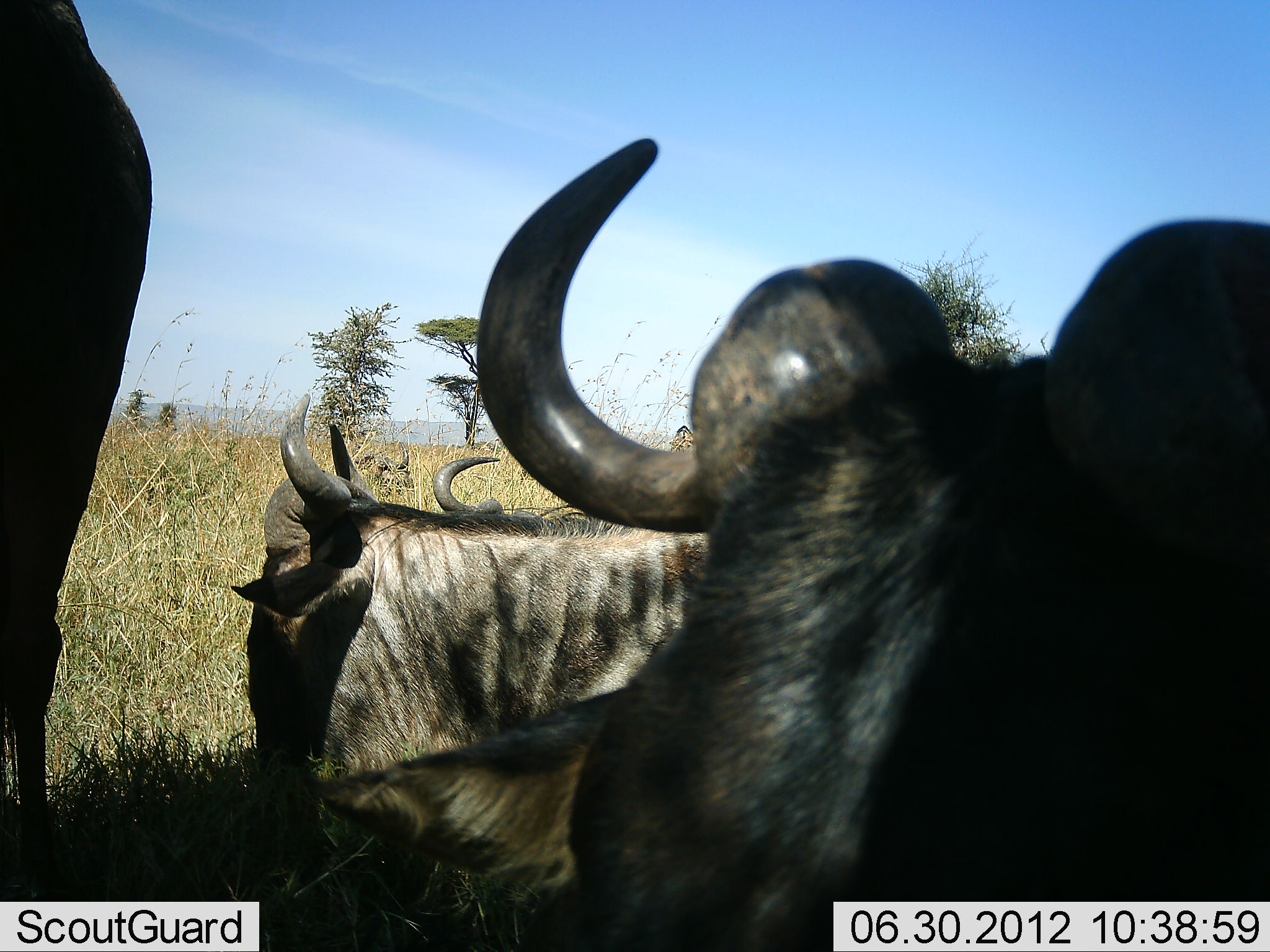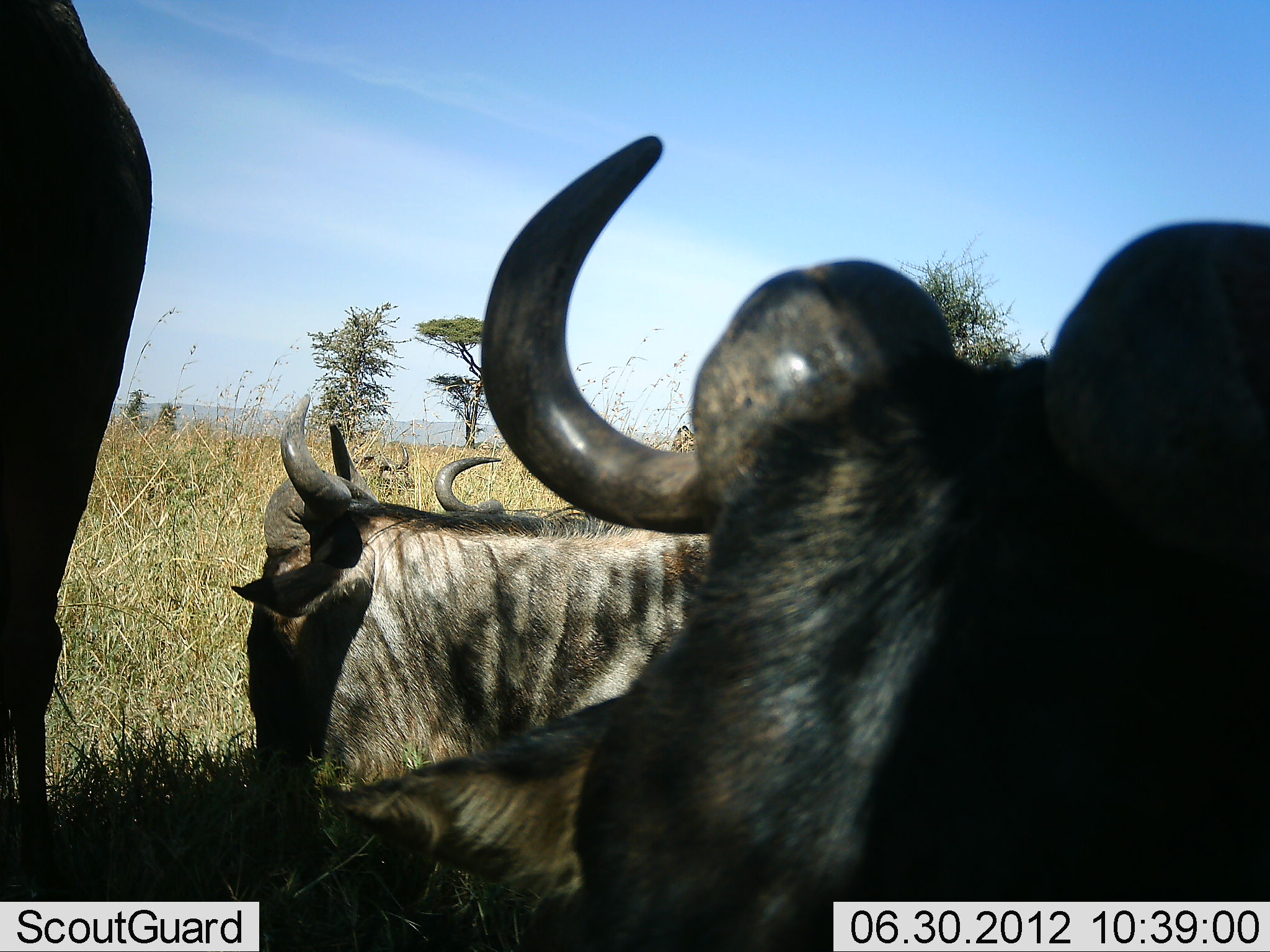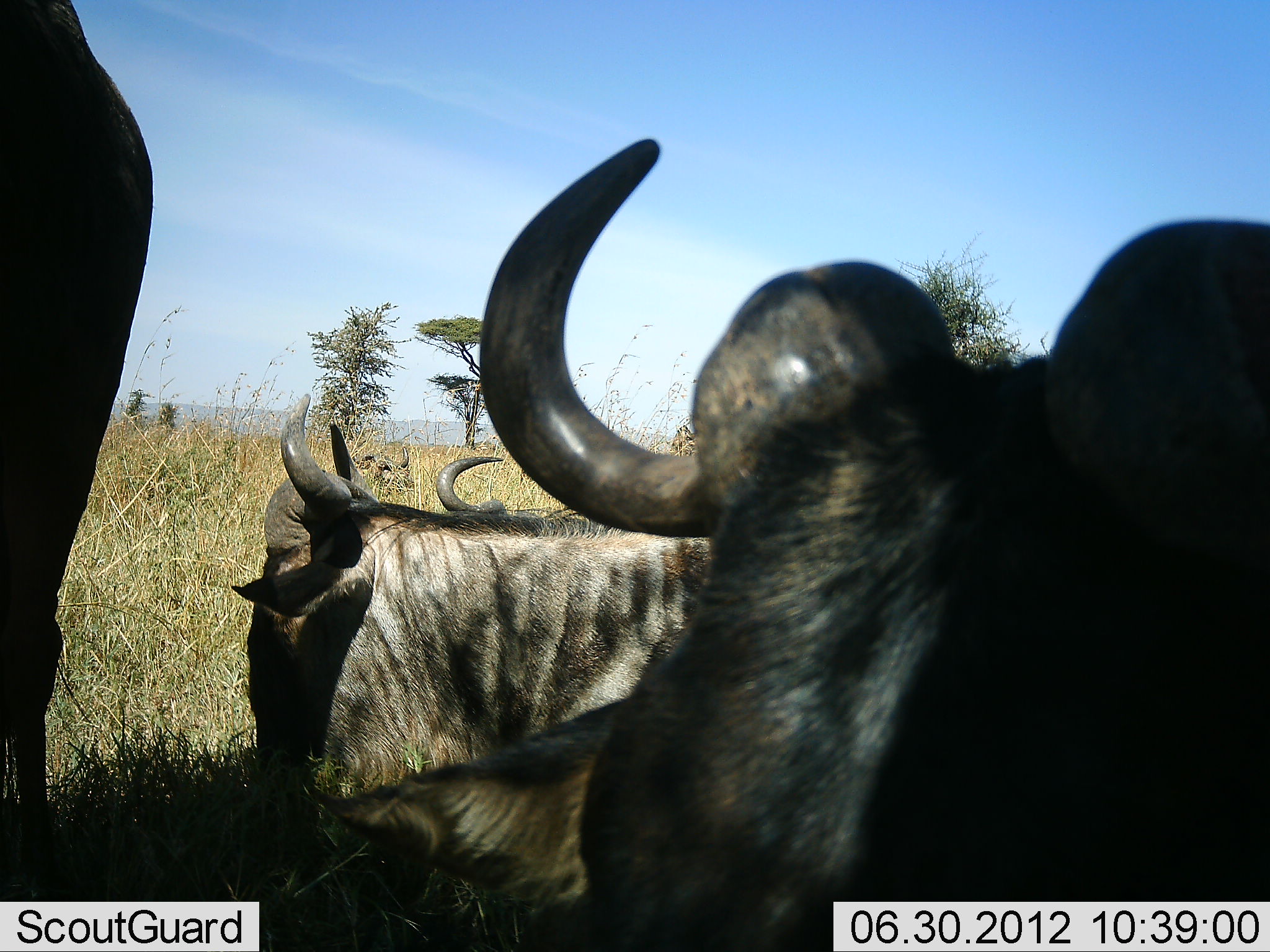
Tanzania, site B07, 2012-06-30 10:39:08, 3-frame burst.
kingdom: Animalia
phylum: Chordata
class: Mammalia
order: Artiodactyla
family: Bovidae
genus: Connochaetes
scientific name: Connochaetes taurinus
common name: blue wildebeest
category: wildebeest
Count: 4.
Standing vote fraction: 80%.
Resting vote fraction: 90%.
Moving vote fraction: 0%.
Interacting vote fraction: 10%.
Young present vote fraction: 0%.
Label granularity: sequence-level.